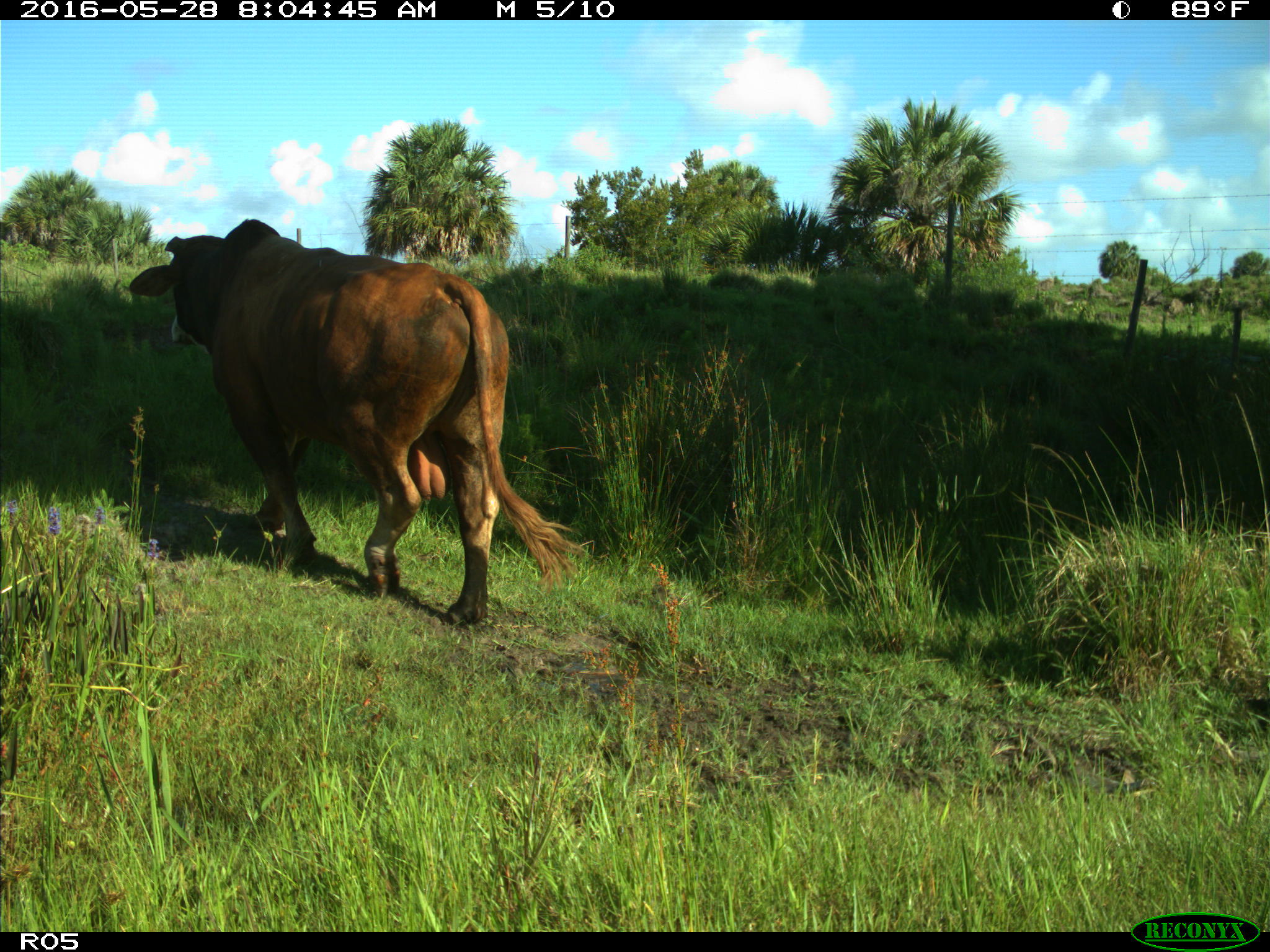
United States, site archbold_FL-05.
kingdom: Animalia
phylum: Chordata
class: Mammalia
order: Artiodactyla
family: Bovidae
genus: Bos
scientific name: Bos taurus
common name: domestic cow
Bos taurus (domestic cow).